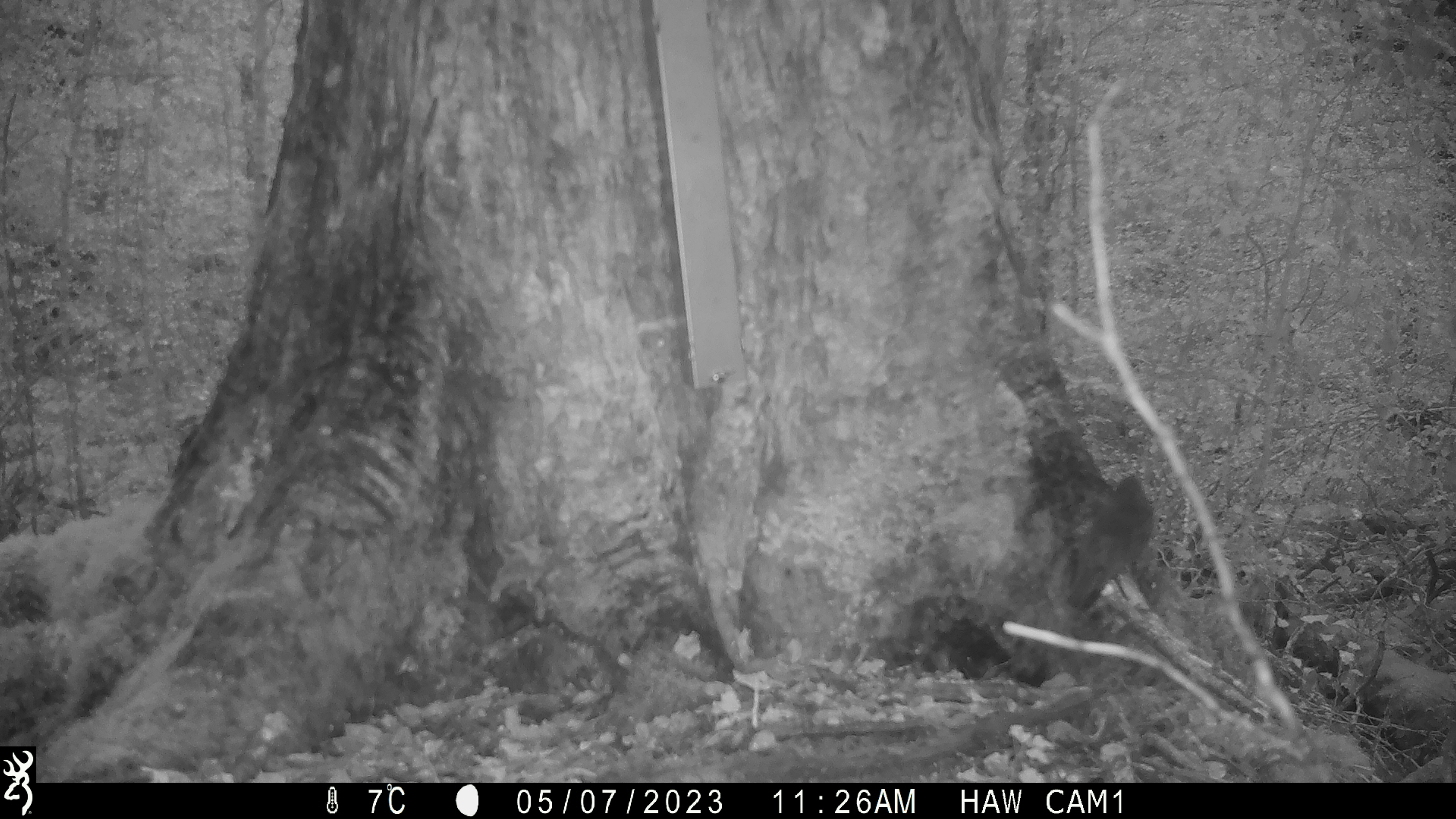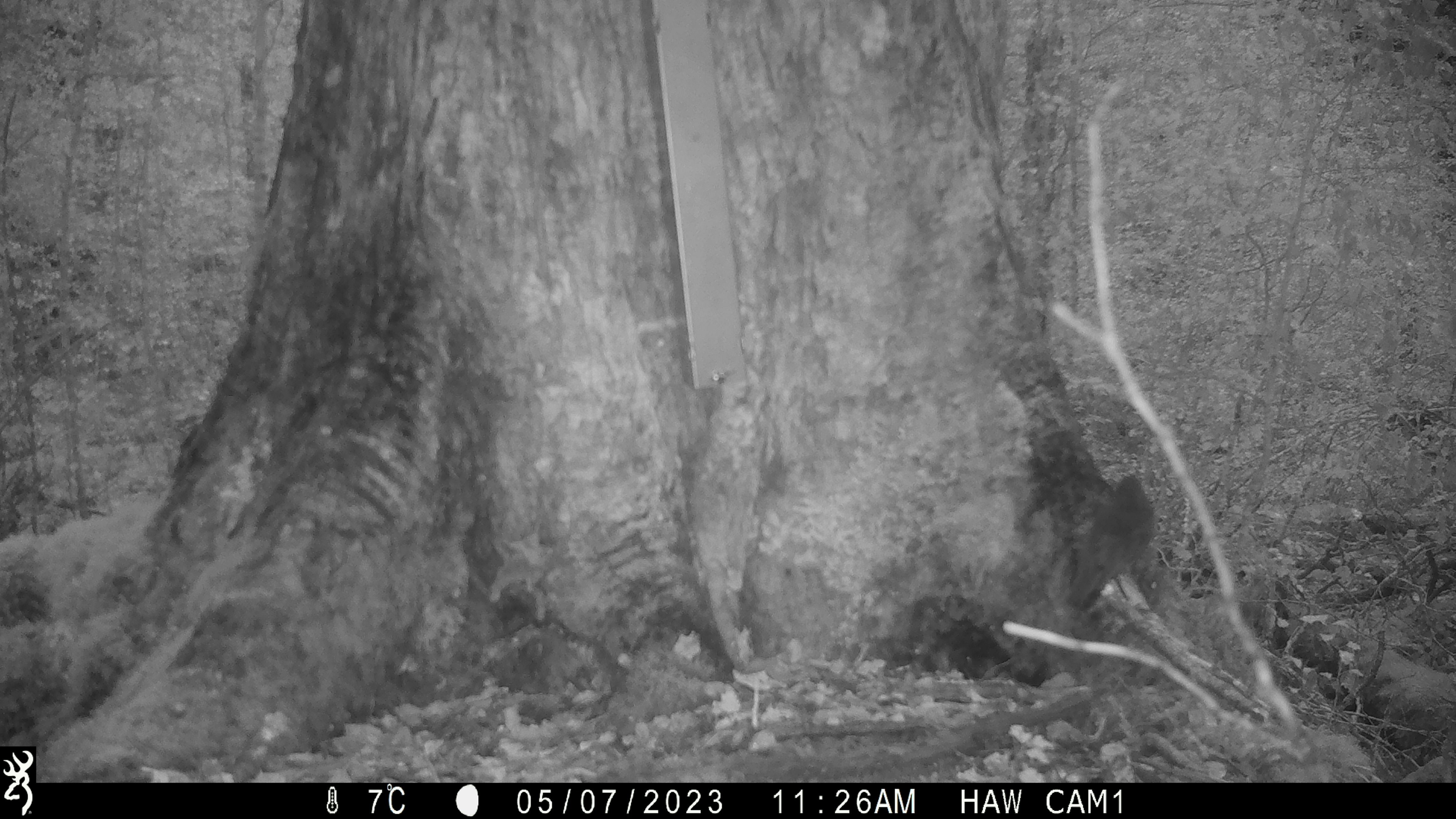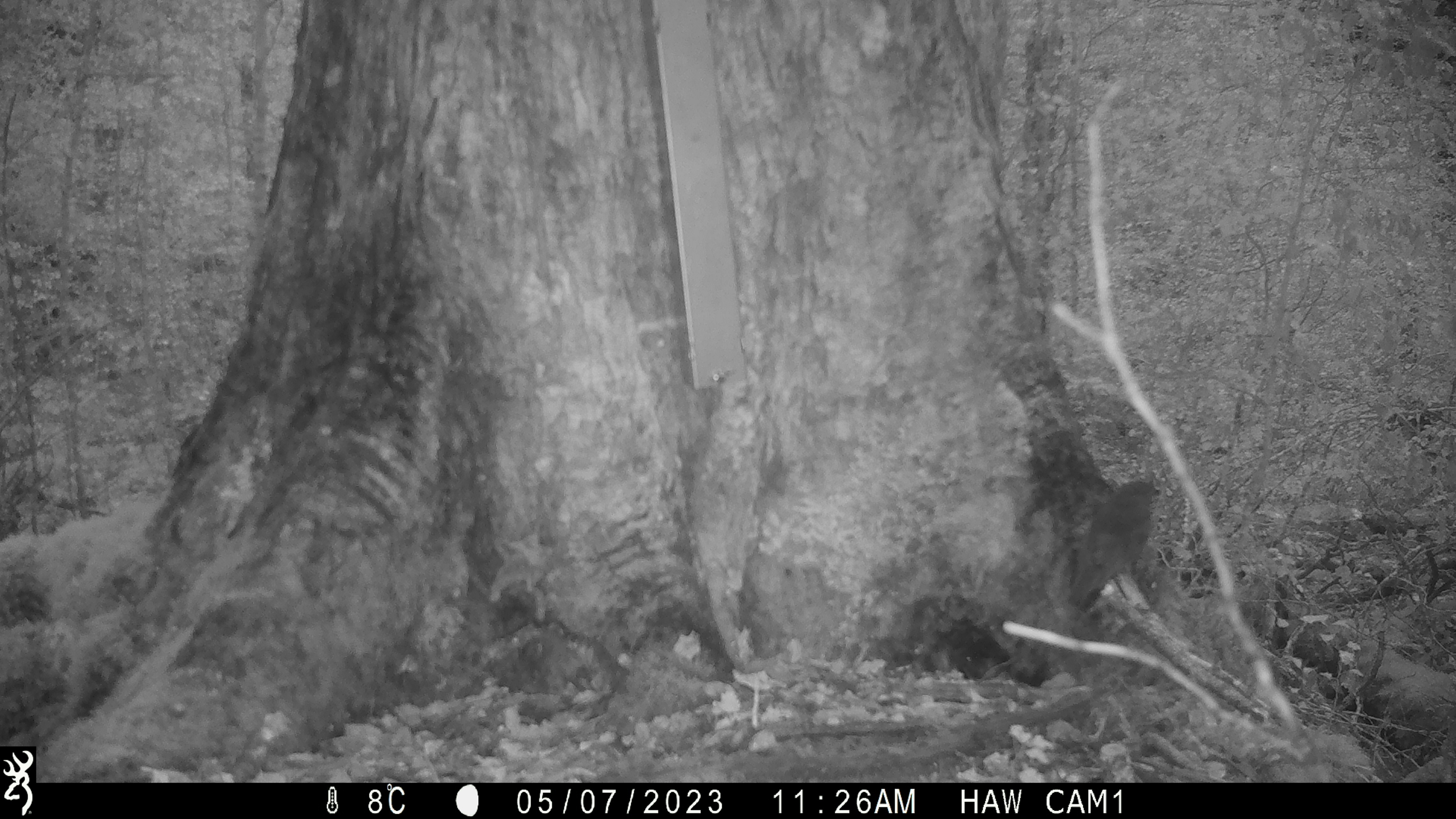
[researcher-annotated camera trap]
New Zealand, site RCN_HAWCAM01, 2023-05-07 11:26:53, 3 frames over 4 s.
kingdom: Animalia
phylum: Chordata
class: Aves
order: Passeriformes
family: Petroicidae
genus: Petroica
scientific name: Petroica australis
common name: new zealand robin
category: robin